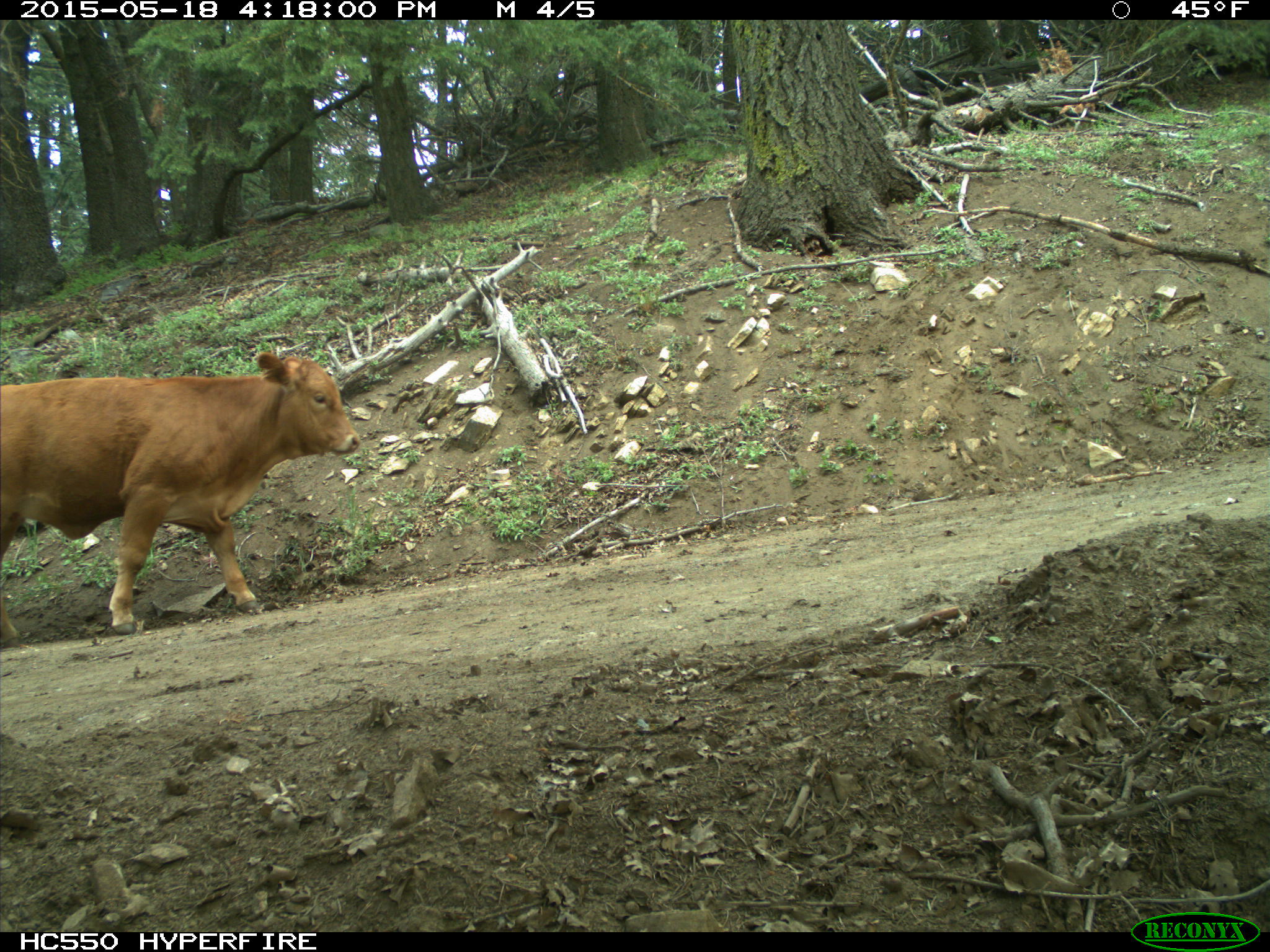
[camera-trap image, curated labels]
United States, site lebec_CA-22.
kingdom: Animalia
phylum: Chordata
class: Mammalia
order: Artiodactyla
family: Bovidae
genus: Bos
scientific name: Bos taurus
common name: domestic cow